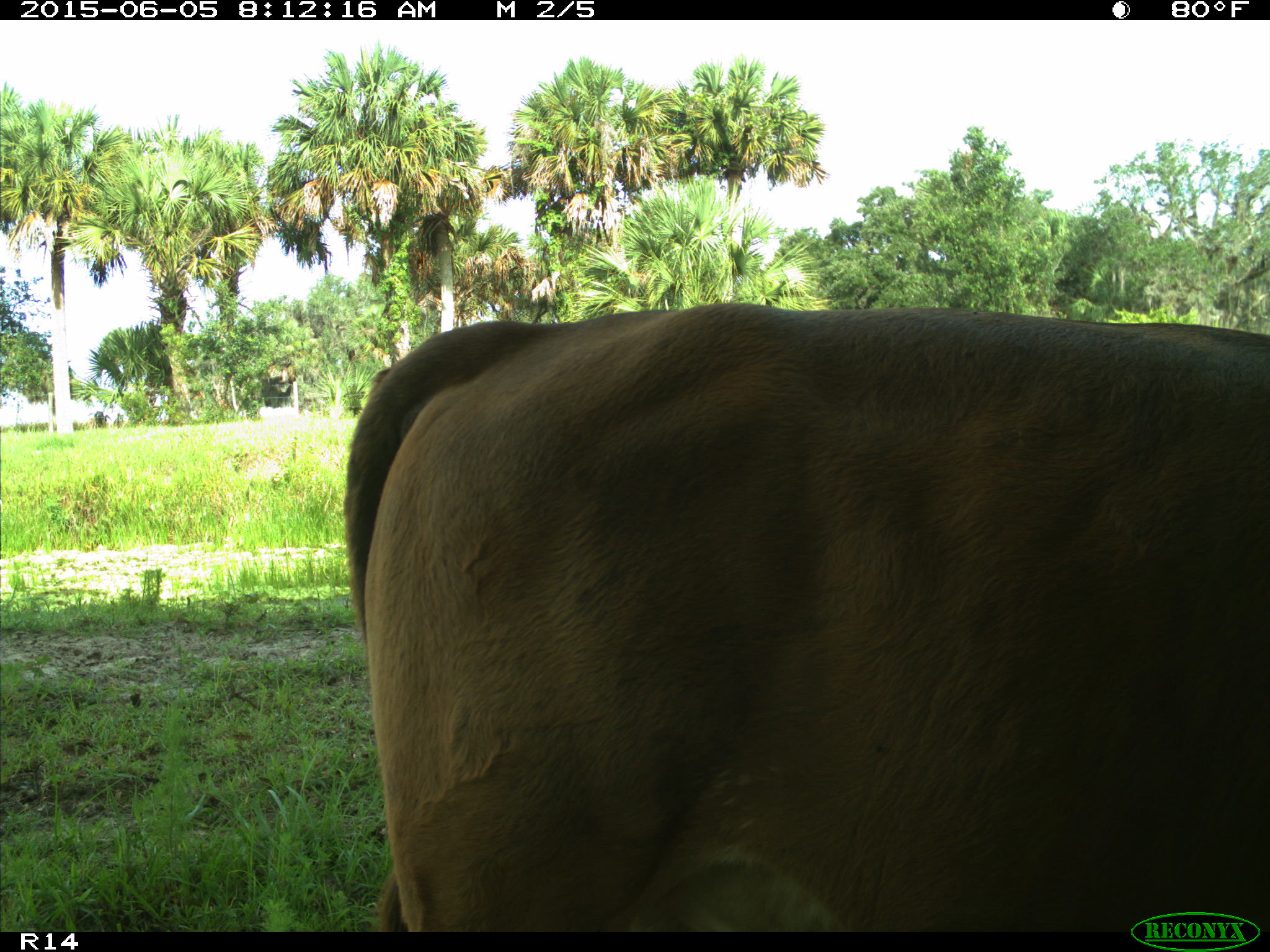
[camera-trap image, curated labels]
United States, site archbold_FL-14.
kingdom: Animalia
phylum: Chordata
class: Mammalia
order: Artiodactyla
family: Bovidae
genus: Bos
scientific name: Bos taurus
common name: domestic cow